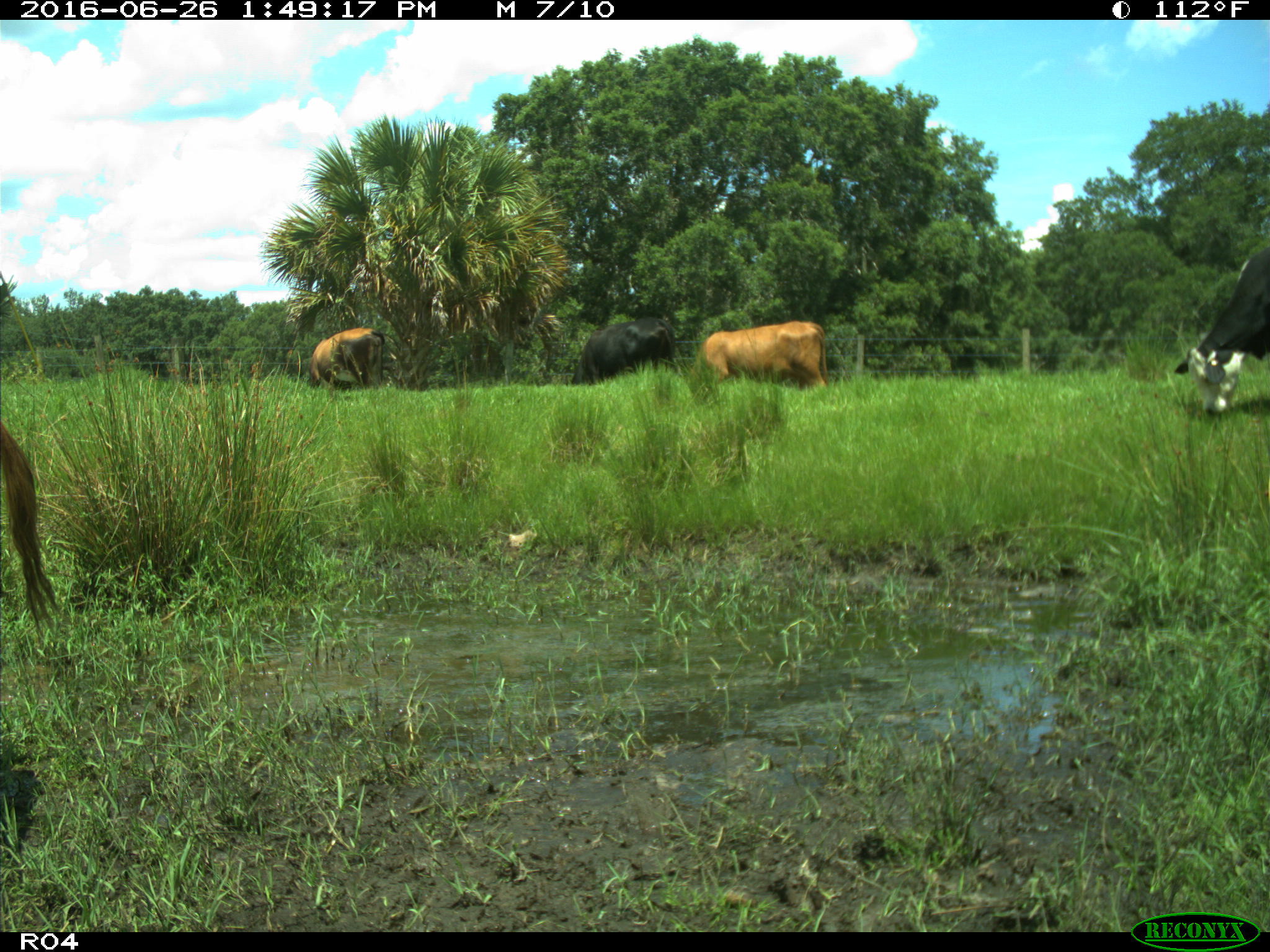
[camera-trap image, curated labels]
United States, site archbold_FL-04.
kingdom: Animalia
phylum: Chordata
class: Mammalia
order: Artiodactyla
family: Bovidae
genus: Bos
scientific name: Bos taurus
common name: domestic cow